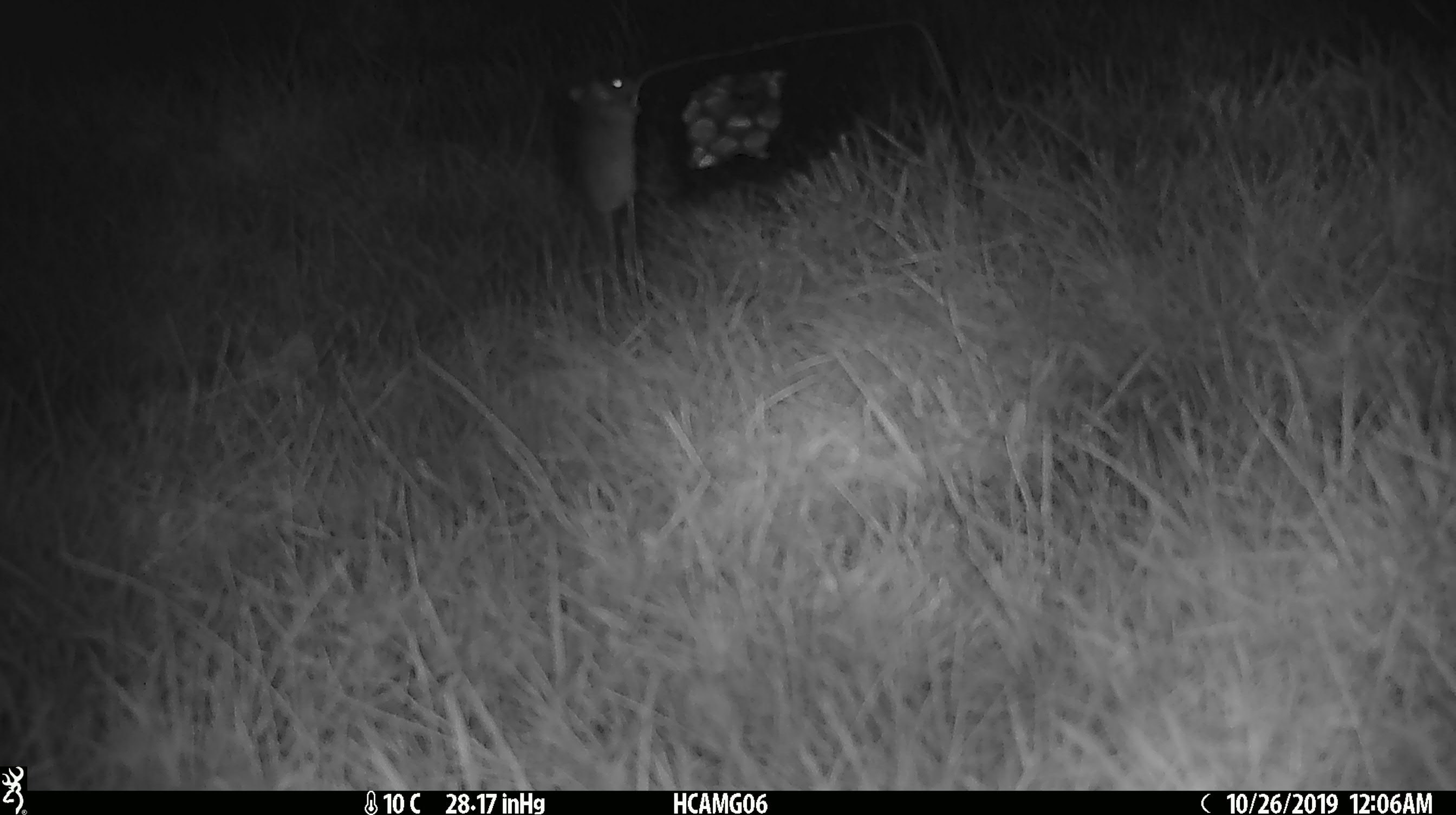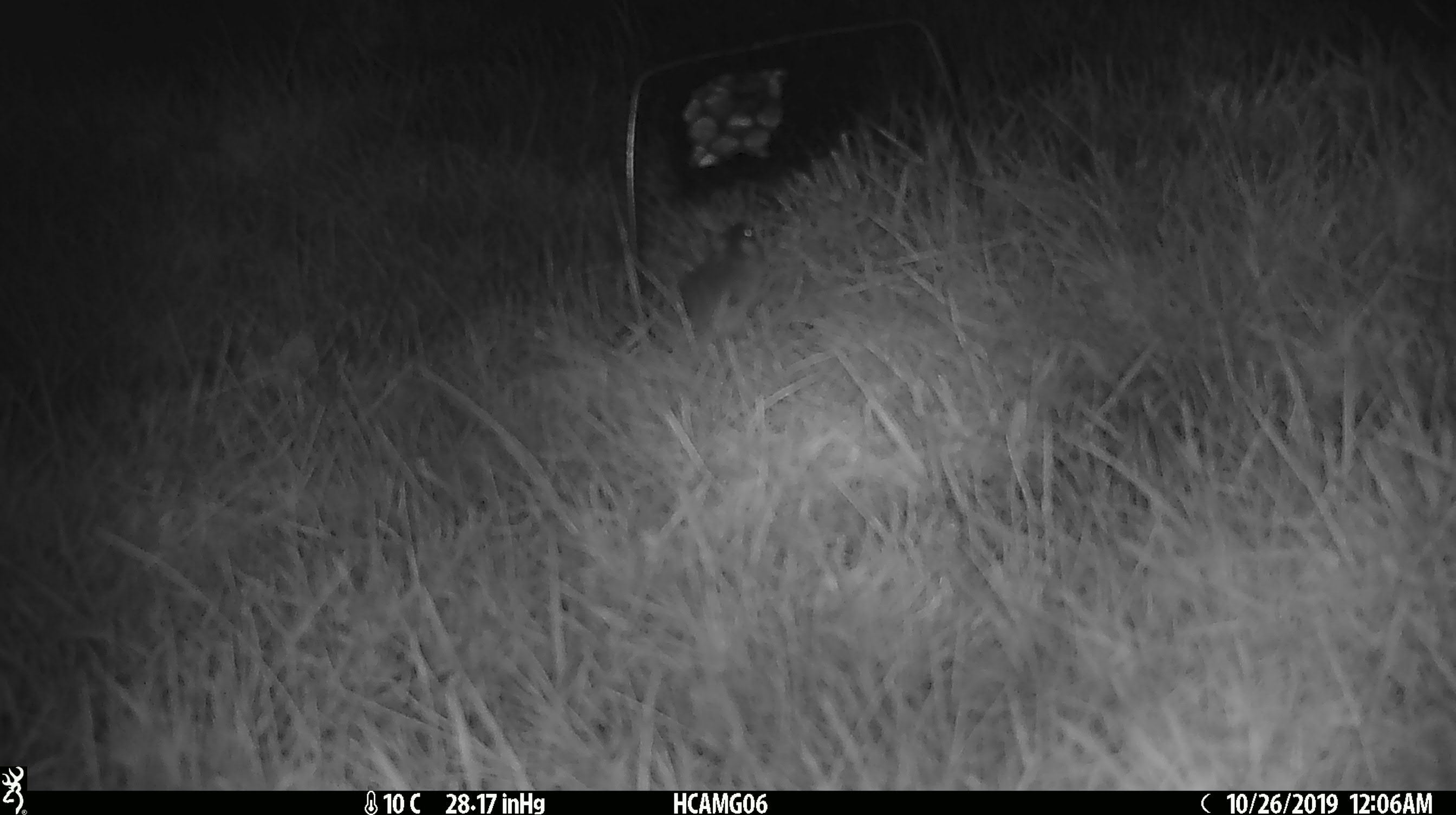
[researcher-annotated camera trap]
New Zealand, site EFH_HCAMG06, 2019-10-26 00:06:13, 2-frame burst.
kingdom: Animalia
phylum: Chordata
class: Mammalia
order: Rodentia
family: Muridae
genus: Mus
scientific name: Mus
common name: mouse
Mouse (Mus).